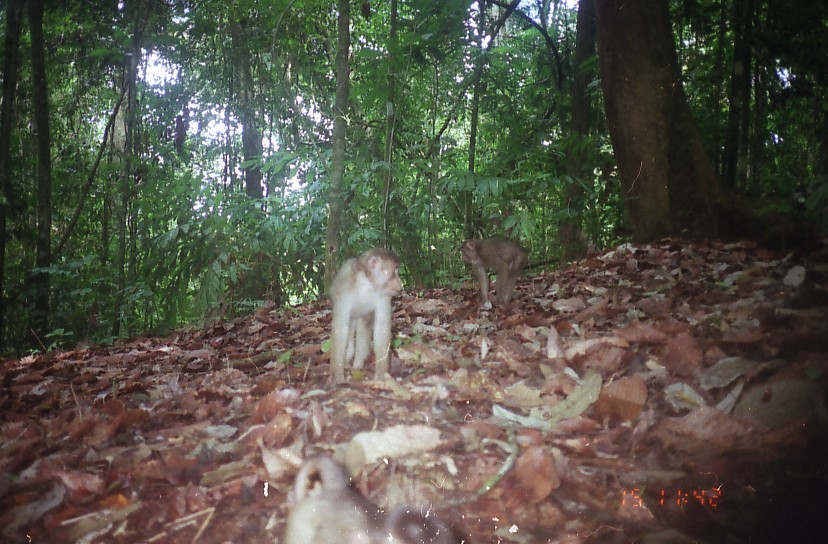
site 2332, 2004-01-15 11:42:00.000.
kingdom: Animalia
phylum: Chordata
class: Mammalia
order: Primates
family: Cercopithecidae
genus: Macaca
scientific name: Macaca nemestrina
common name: southern pig-tailed macaque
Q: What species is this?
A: Macaca nemestrina (southern pig-tailed macaque).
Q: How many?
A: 3.